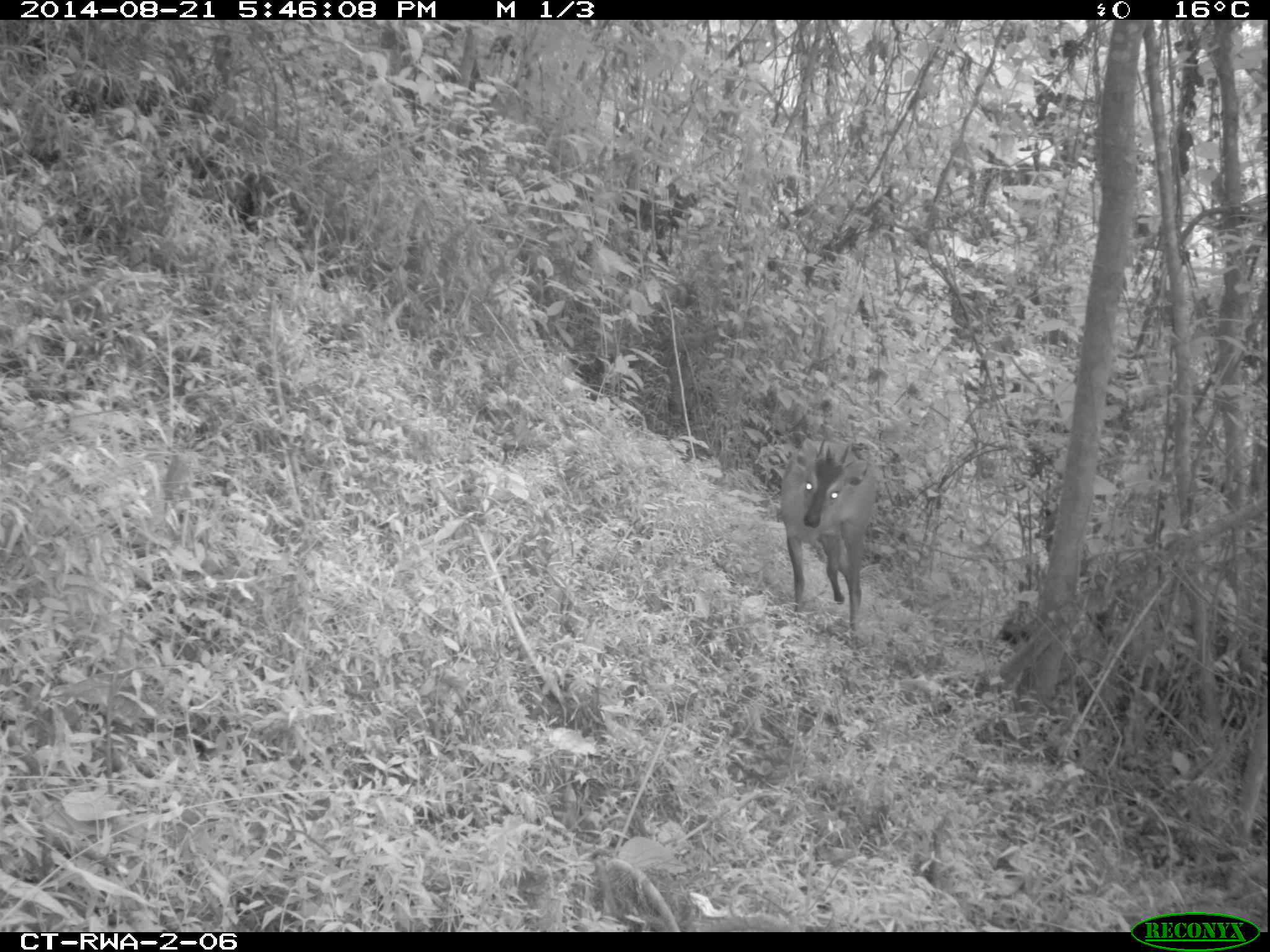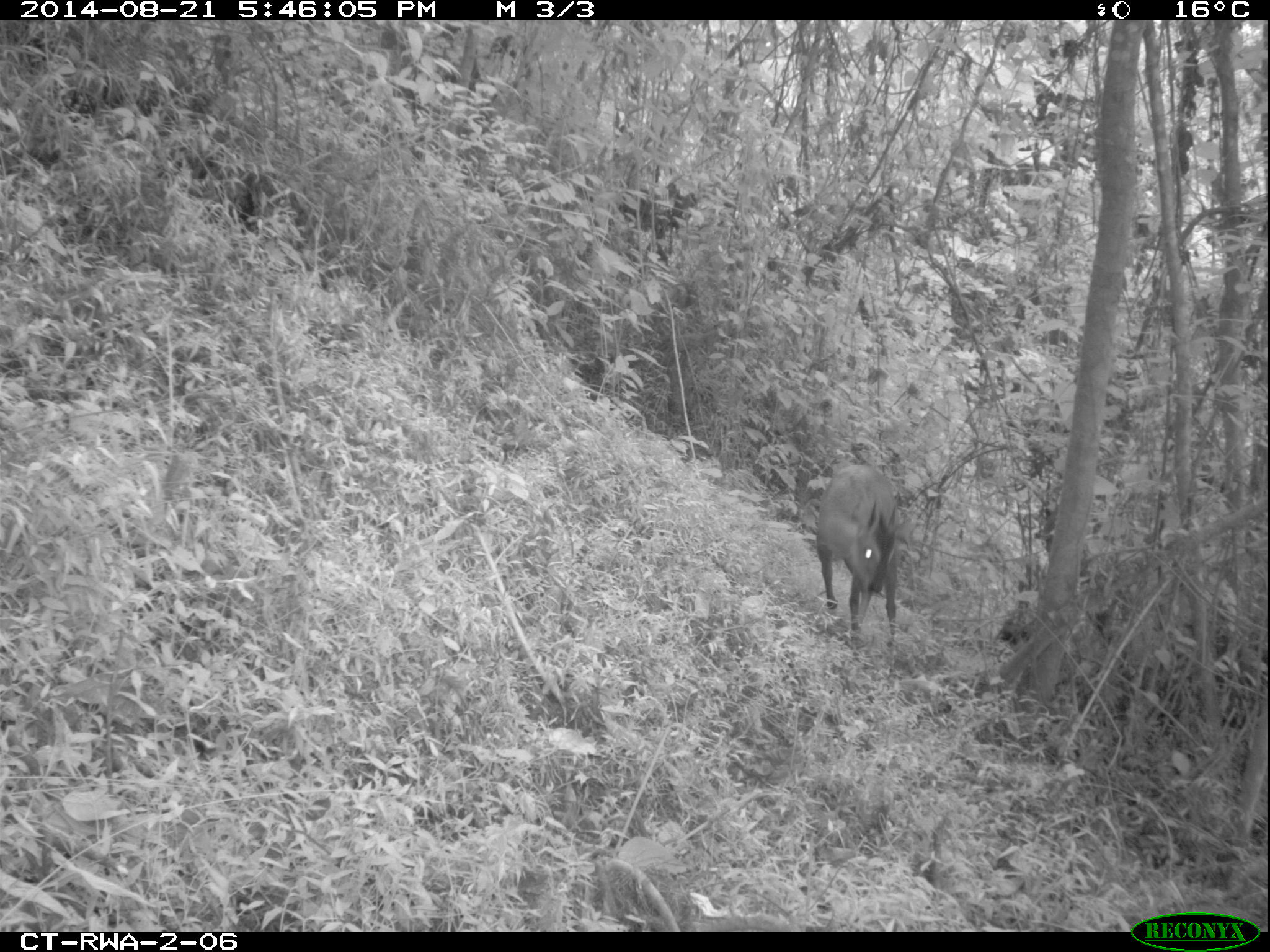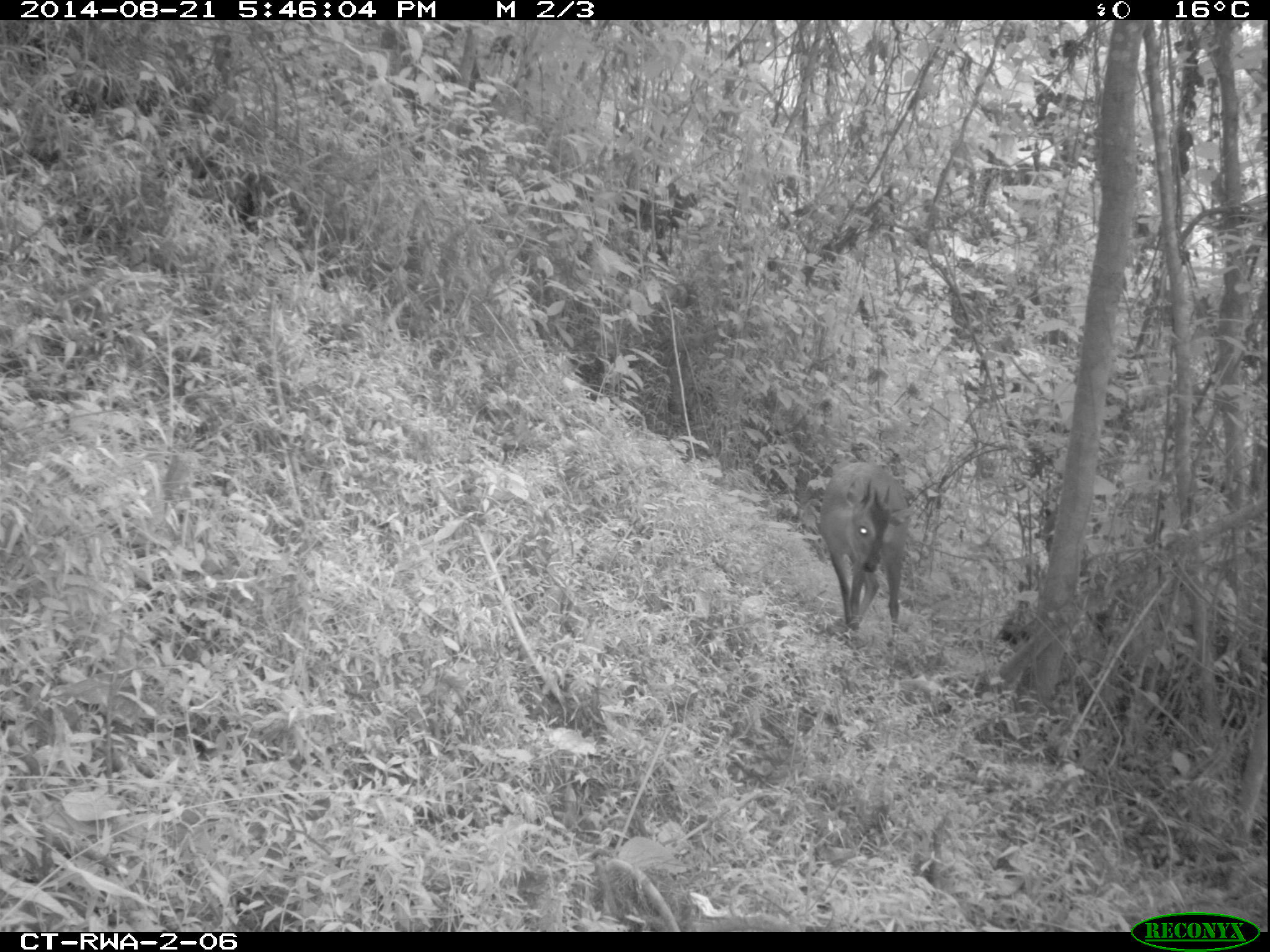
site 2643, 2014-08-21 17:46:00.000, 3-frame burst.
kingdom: Animalia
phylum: Chordata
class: Mammalia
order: Artiodactyla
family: Bovidae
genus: Cephalophus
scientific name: Cephalophus nigrifrons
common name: black-fronted duiker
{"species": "Cephalophus nigrifrons (black-fronted duiker)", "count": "1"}